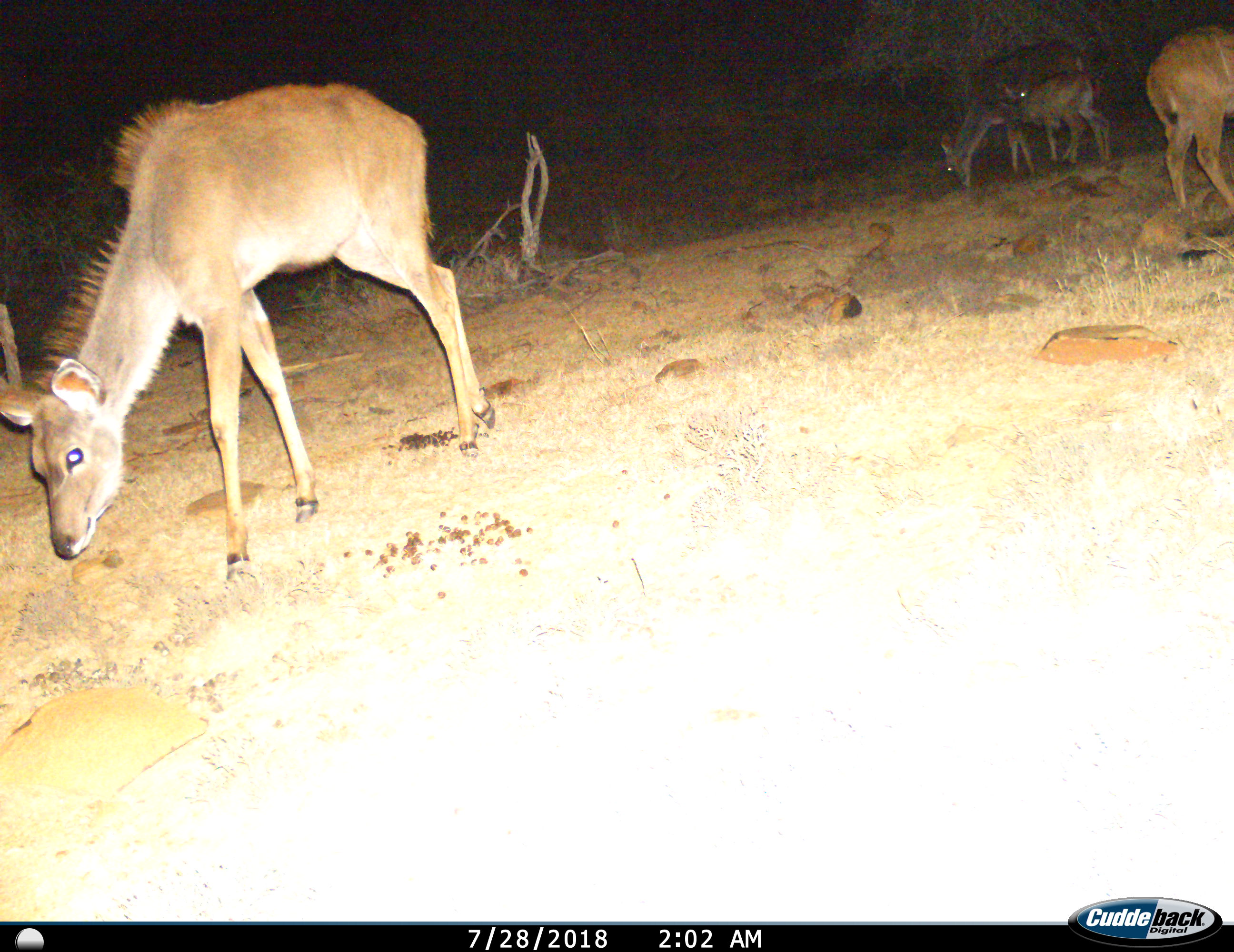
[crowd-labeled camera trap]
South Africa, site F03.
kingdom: Animalia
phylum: Chordata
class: Mammalia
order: Artiodactyla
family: Bovidae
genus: Tragelaphus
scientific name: Tragelaphus strepsiceros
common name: greater kudu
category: kudu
Kudu (greater kudu) (Tragelaphus strepsiceros), count 4. Behavior (volunteer vote fractions): standing 56%, resting 0%, moving 44%, interacting 0%. Young present (vote fraction): 78%. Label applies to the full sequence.